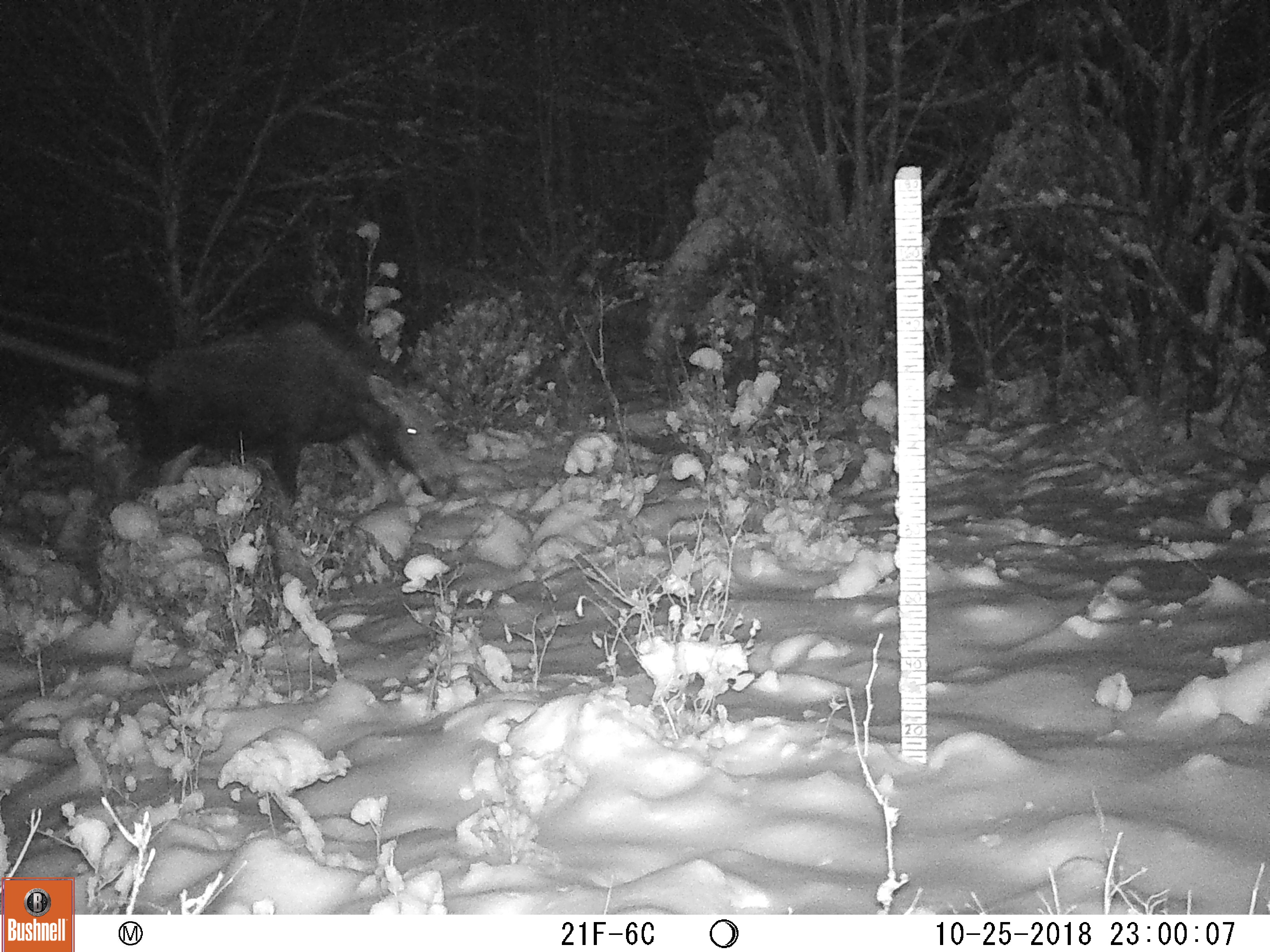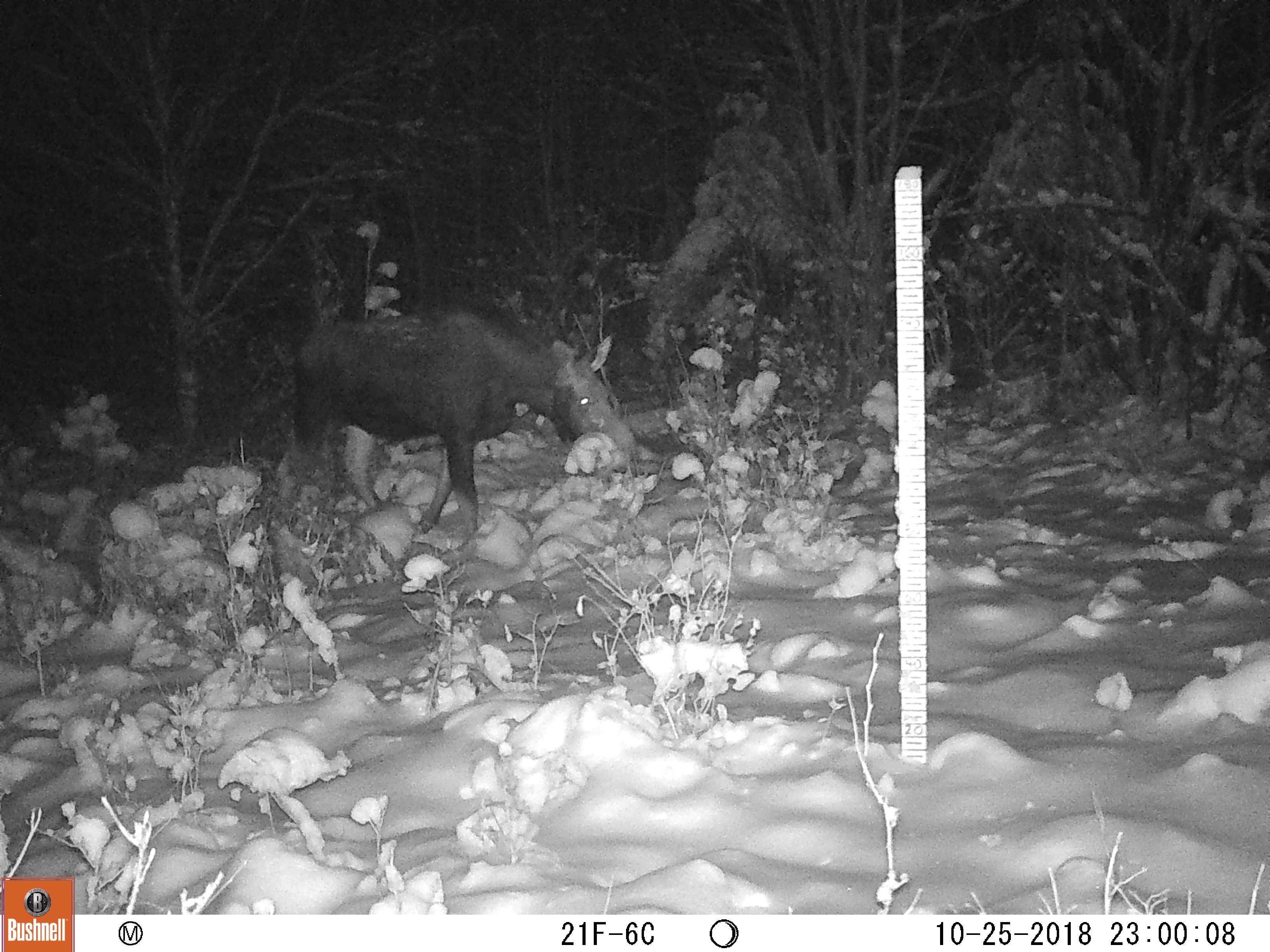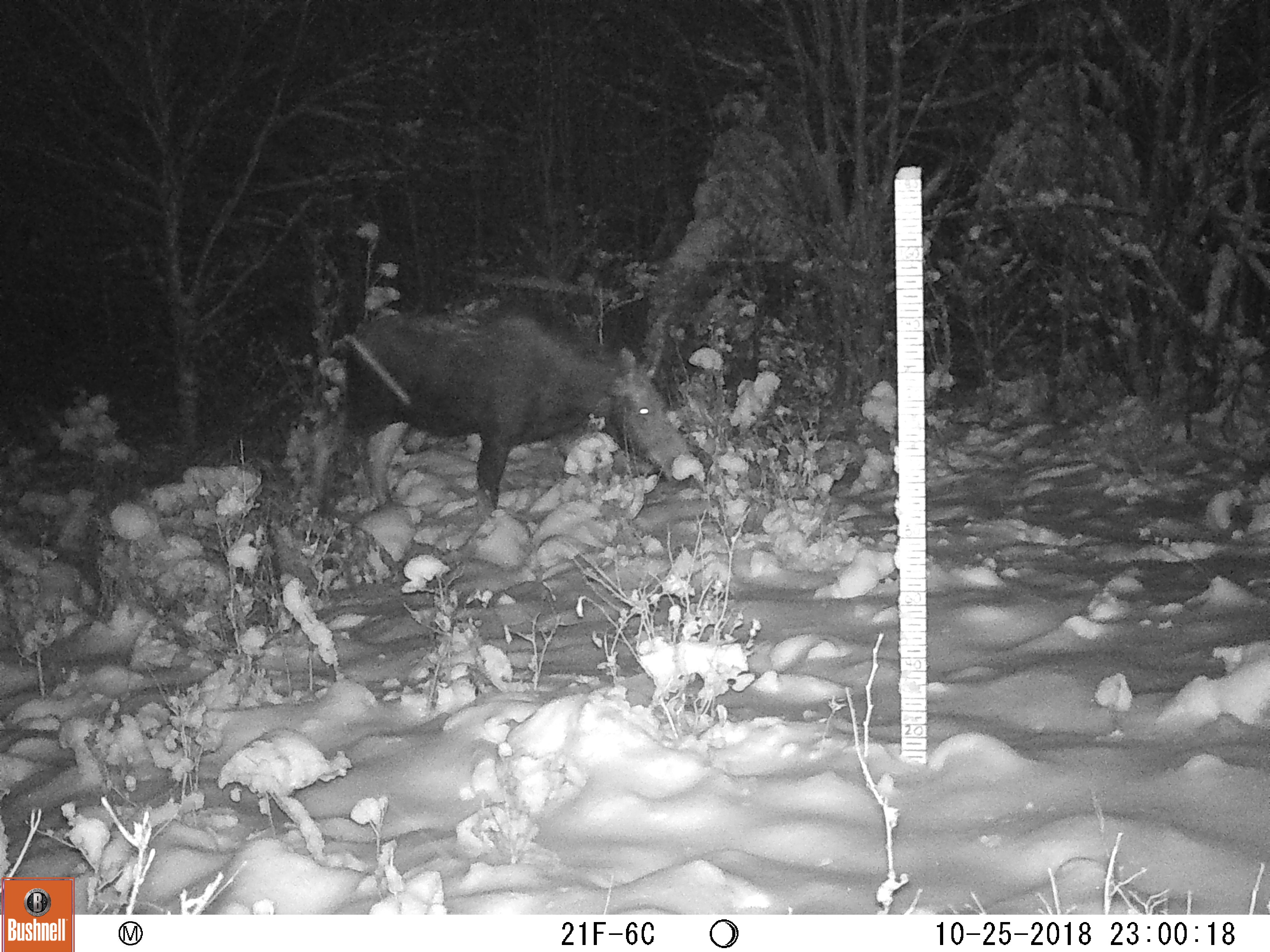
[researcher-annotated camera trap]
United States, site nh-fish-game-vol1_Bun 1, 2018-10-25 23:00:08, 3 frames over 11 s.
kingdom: Animalia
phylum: Chordata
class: Mammalia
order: Artiodactyla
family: Cervidae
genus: Alces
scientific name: Alces alces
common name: moose